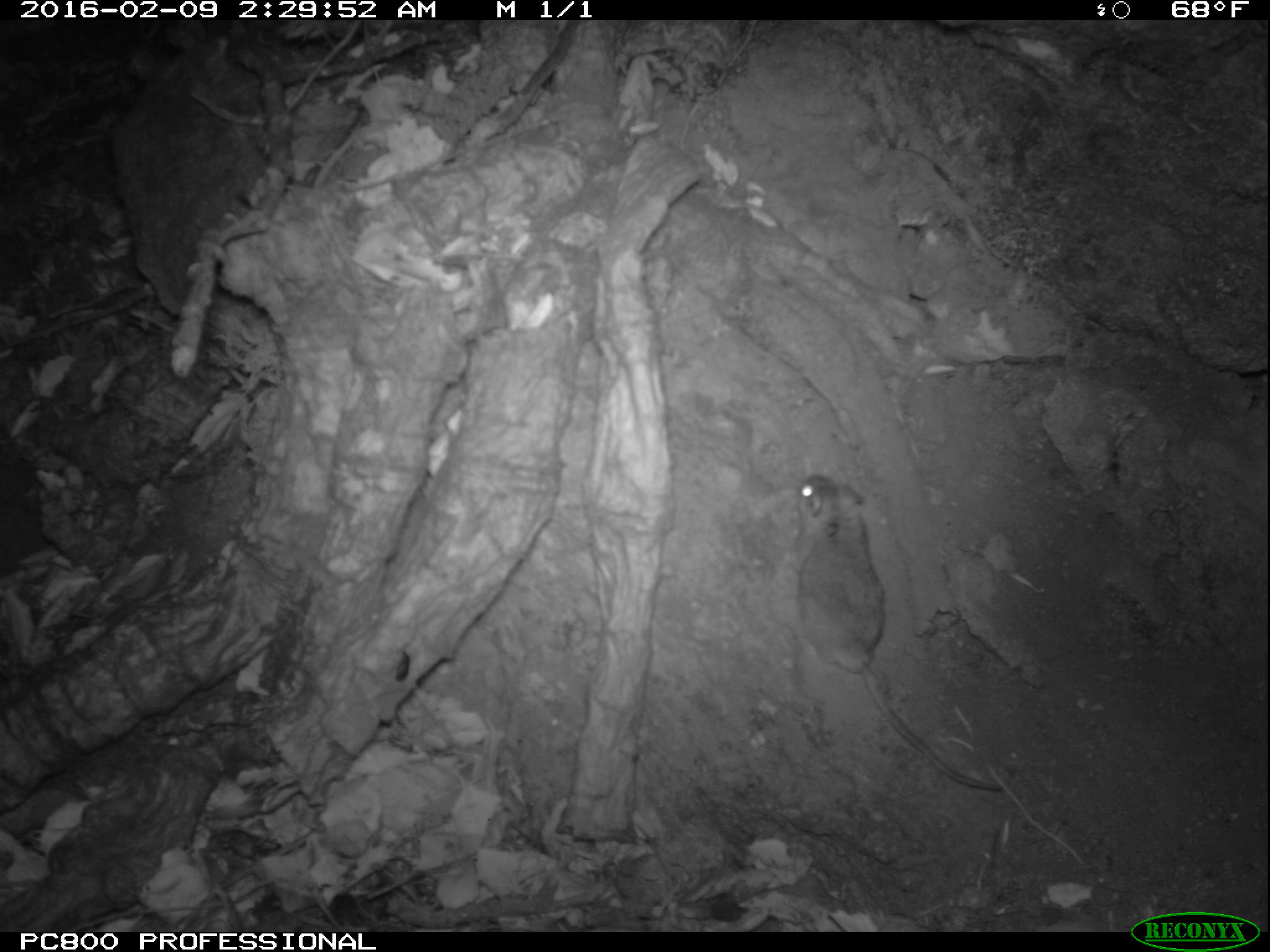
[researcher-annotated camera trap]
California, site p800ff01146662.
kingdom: Animalia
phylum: Chordata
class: Mammalia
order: Rodentia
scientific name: Rodentia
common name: rodent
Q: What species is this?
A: Rodent (Rodentia).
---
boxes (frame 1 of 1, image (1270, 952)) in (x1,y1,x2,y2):
rodent: (789,472,1009,790)